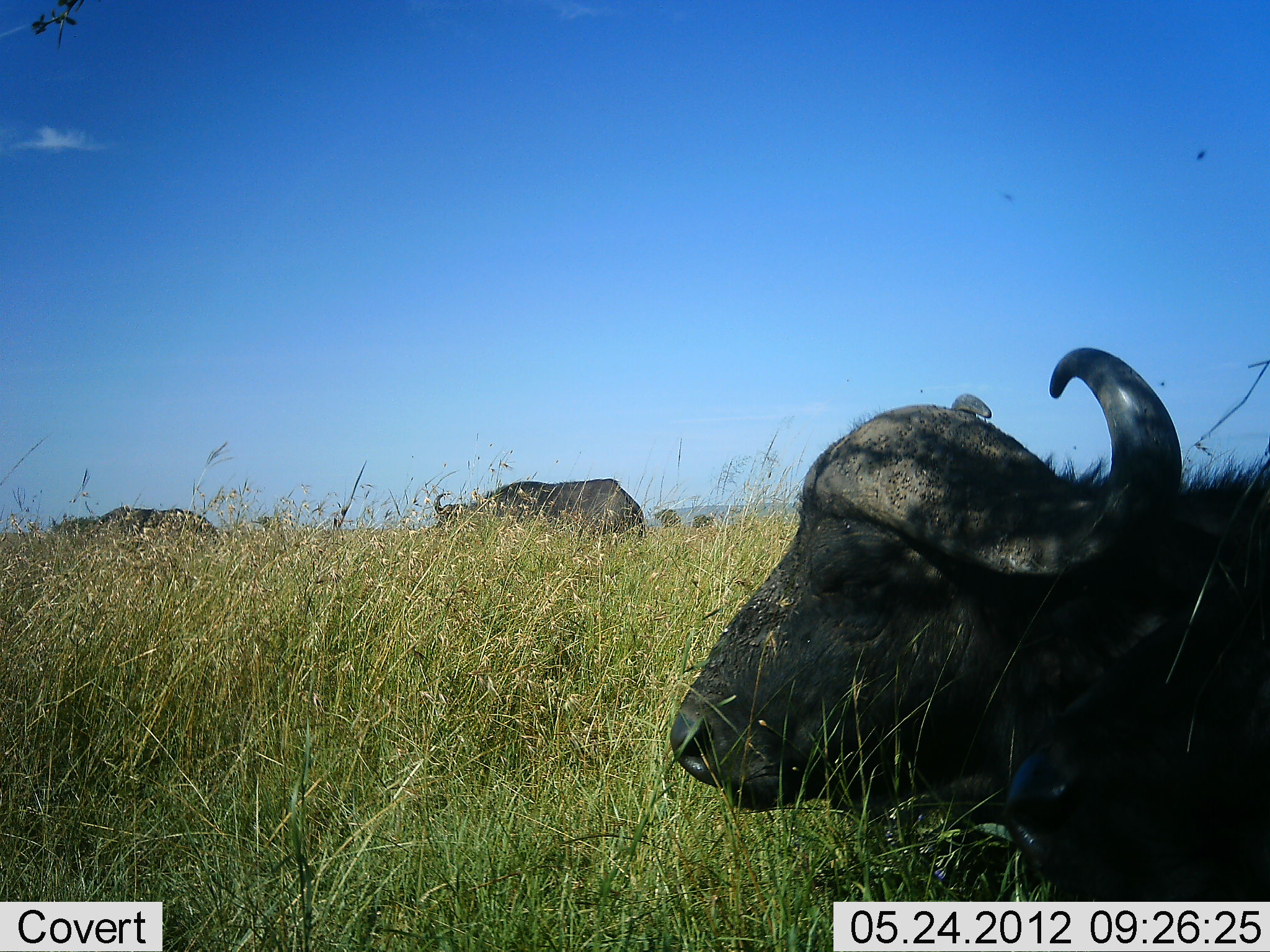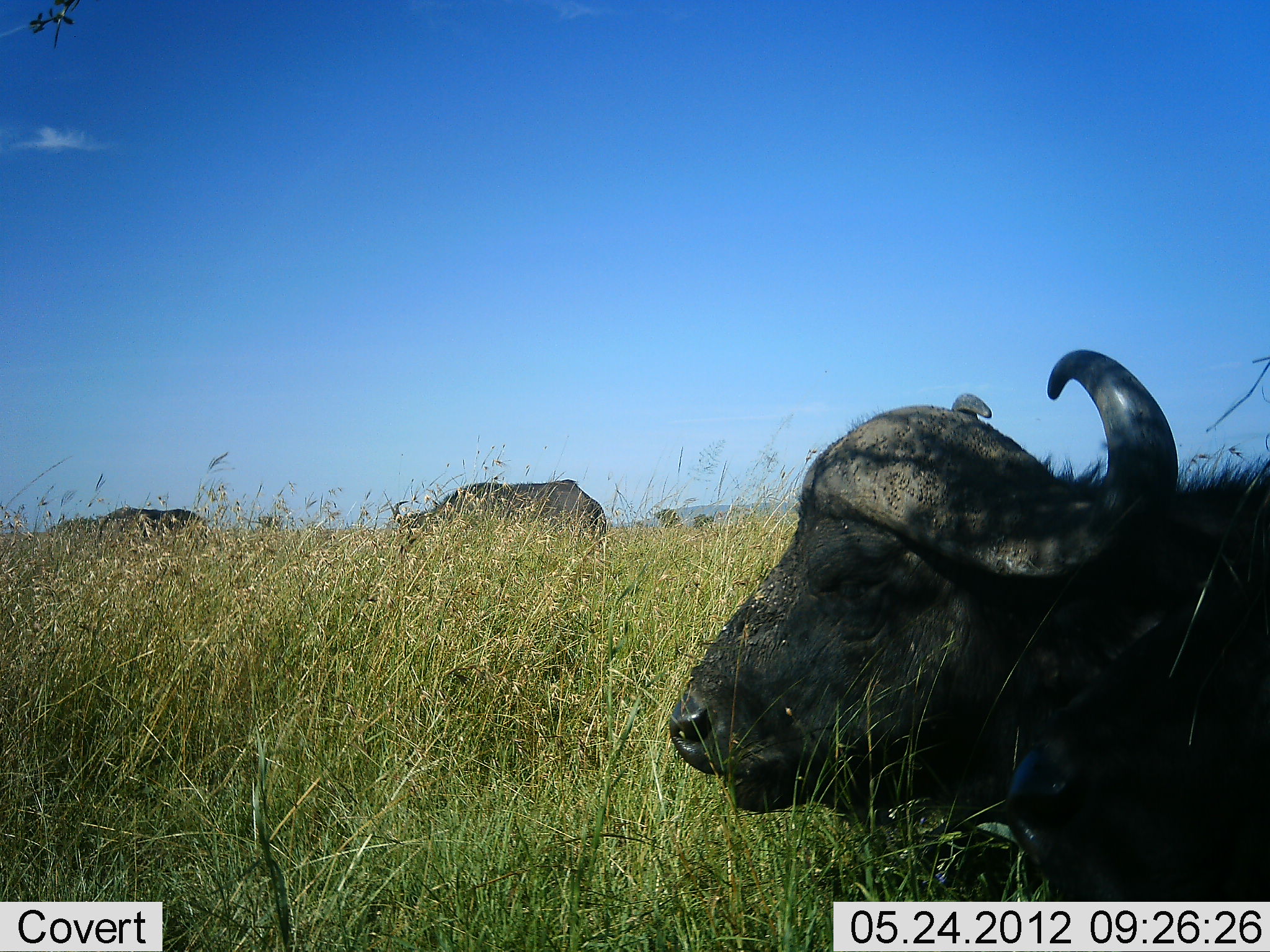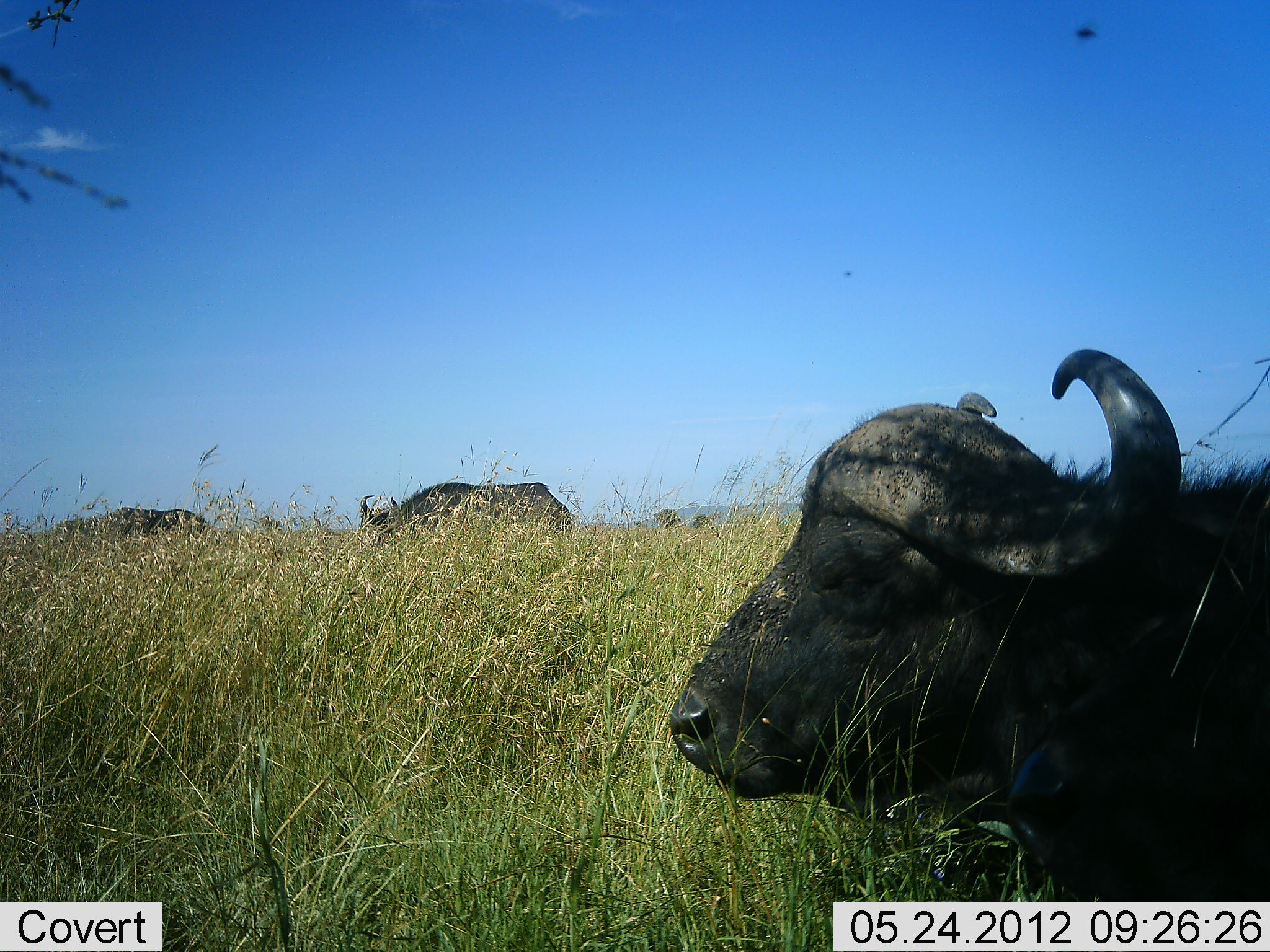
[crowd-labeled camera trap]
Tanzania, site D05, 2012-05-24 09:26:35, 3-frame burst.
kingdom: Animalia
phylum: Chordata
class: Mammalia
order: Artiodactyla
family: Bovidae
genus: Syncerus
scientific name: Syncerus caffer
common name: cape buffalo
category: buffalo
Buffalo (cape buffalo) (Syncerus caffer), count 3. Behavior (volunteer vote fractions): standing 30%, resting 80%, moving 60%, interacting 0%. Young present (vote fraction): 0%. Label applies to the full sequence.